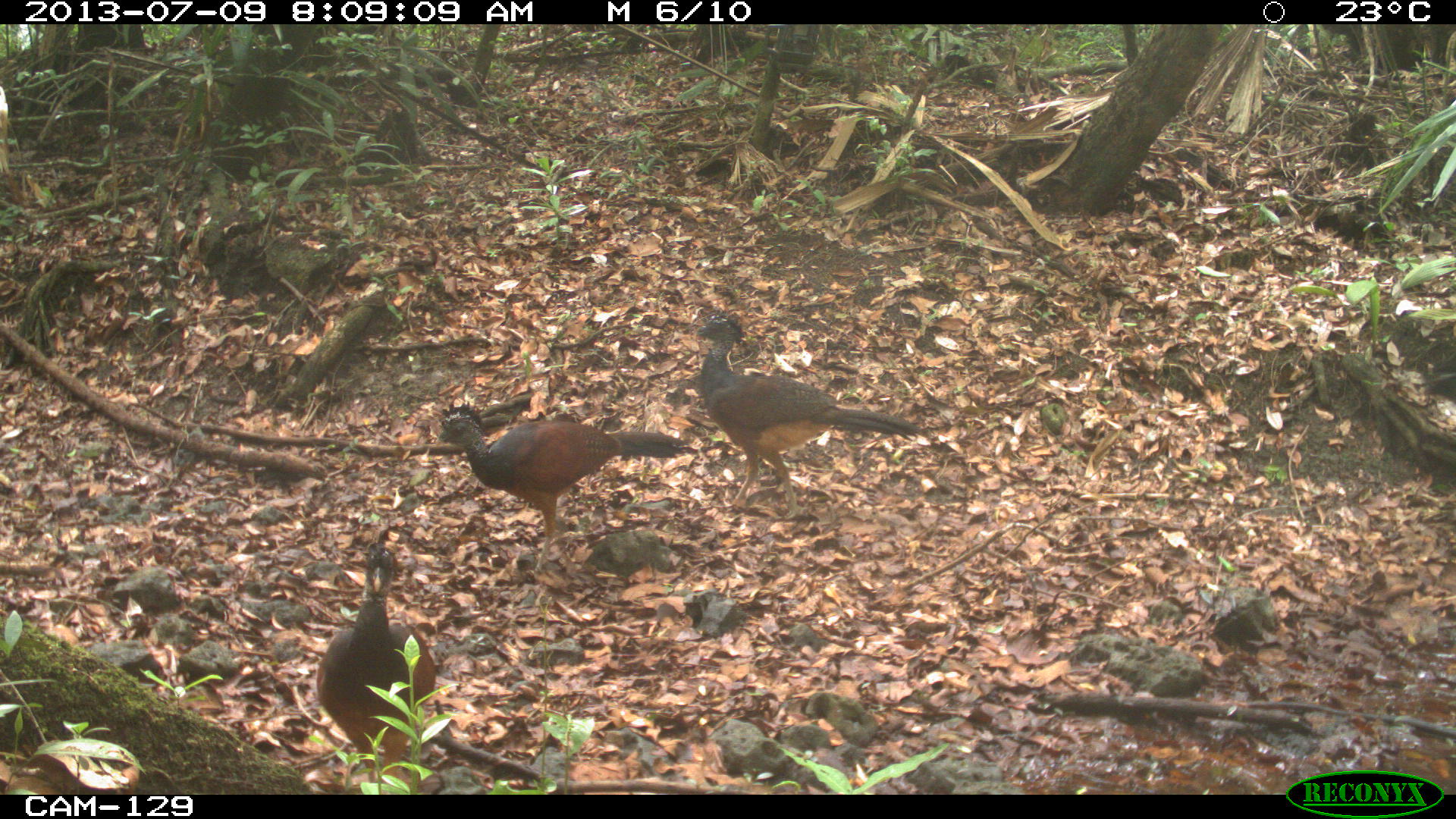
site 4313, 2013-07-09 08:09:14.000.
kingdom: Animalia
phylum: Chordata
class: Aves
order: Galliformes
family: Cracidae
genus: Crax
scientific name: Crax rubra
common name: great curassow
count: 3